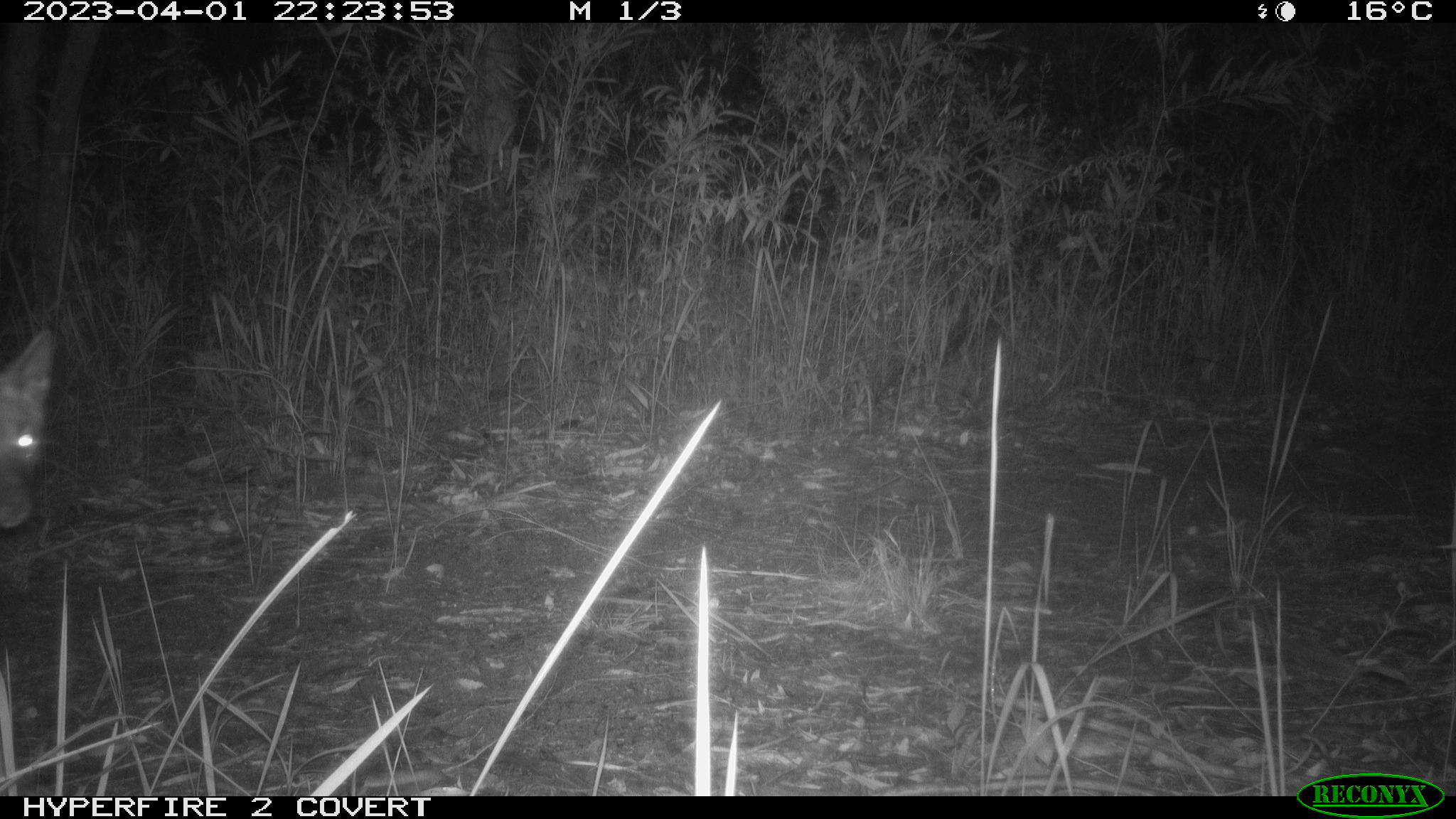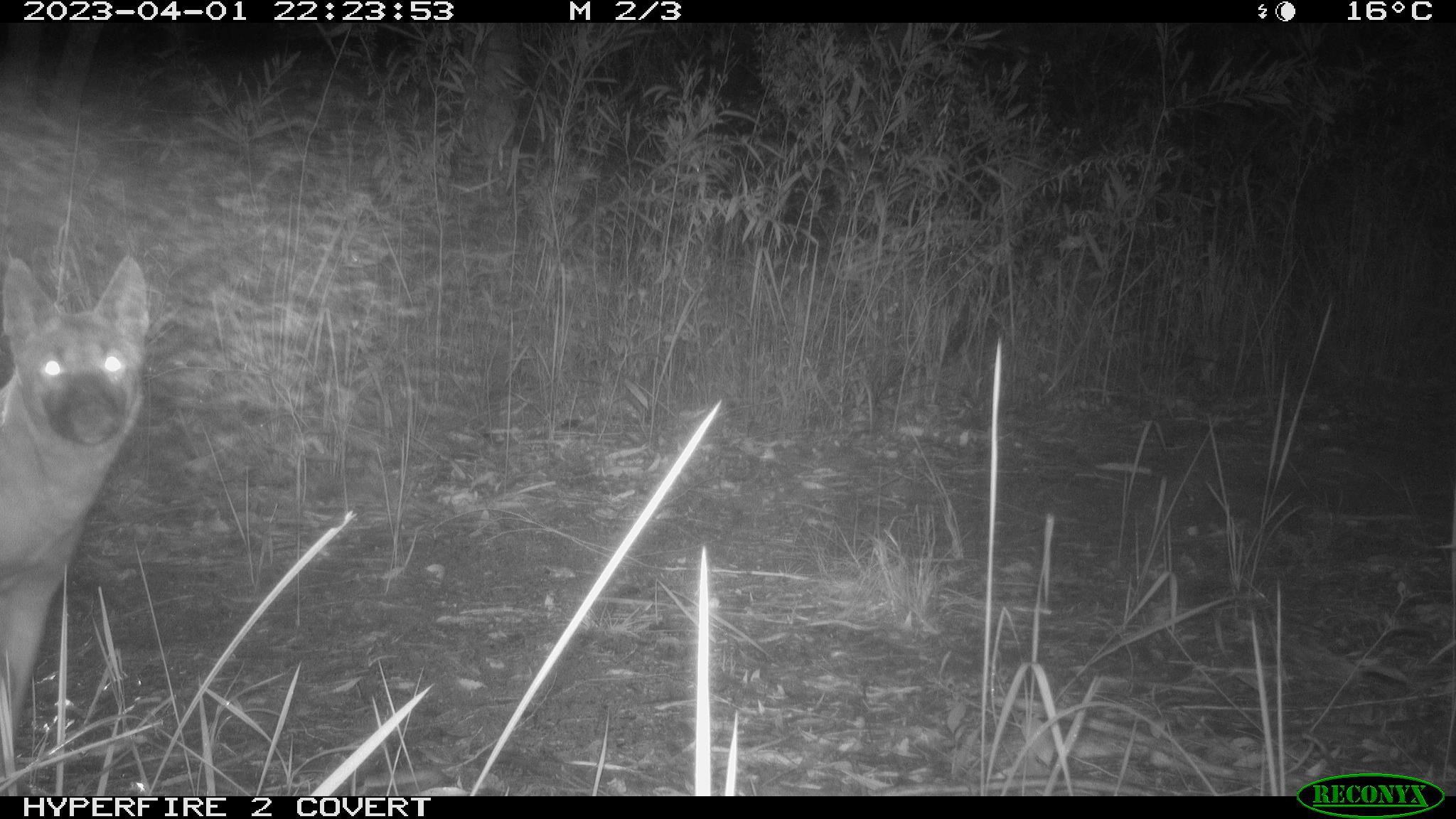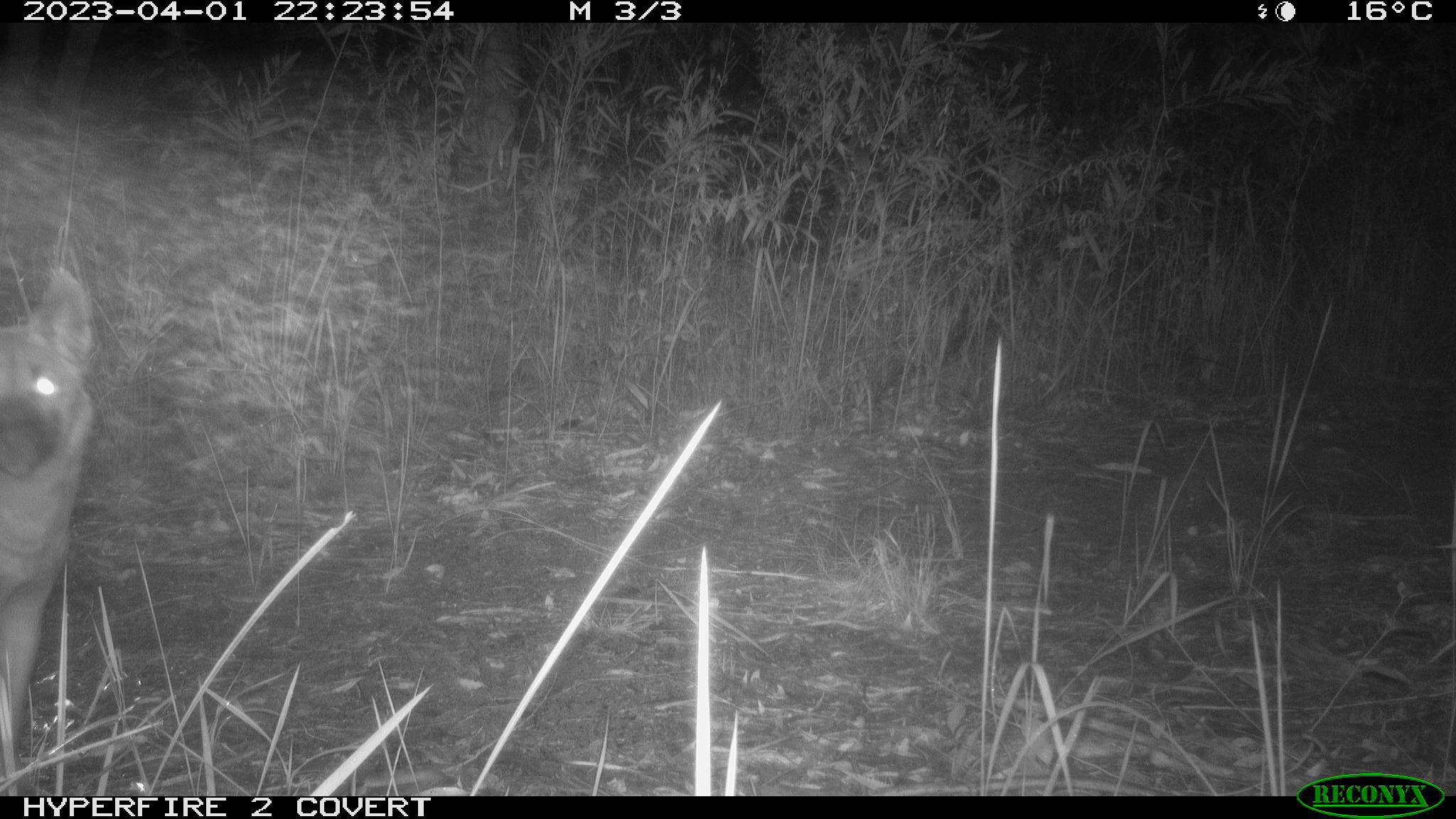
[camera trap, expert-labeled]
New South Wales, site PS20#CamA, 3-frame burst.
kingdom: Animalia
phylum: Chordata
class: Mammalia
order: Carnivora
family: Canidae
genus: Canis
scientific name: Canis familiaris dingo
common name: dingo